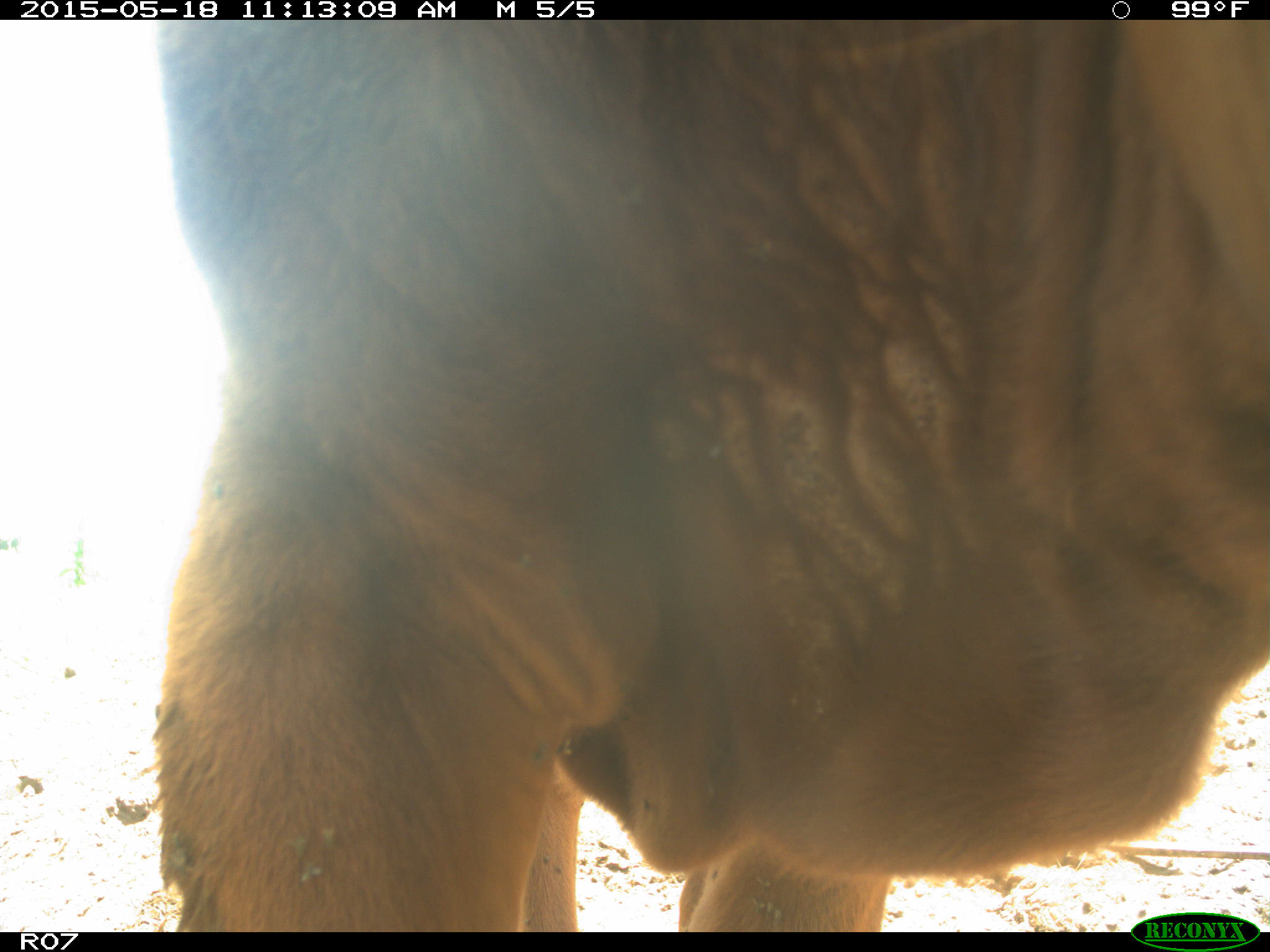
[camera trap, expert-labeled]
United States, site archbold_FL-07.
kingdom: Animalia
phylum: Chordata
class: Mammalia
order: Artiodactyla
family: Bovidae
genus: Bos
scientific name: Bos taurus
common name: domestic cow